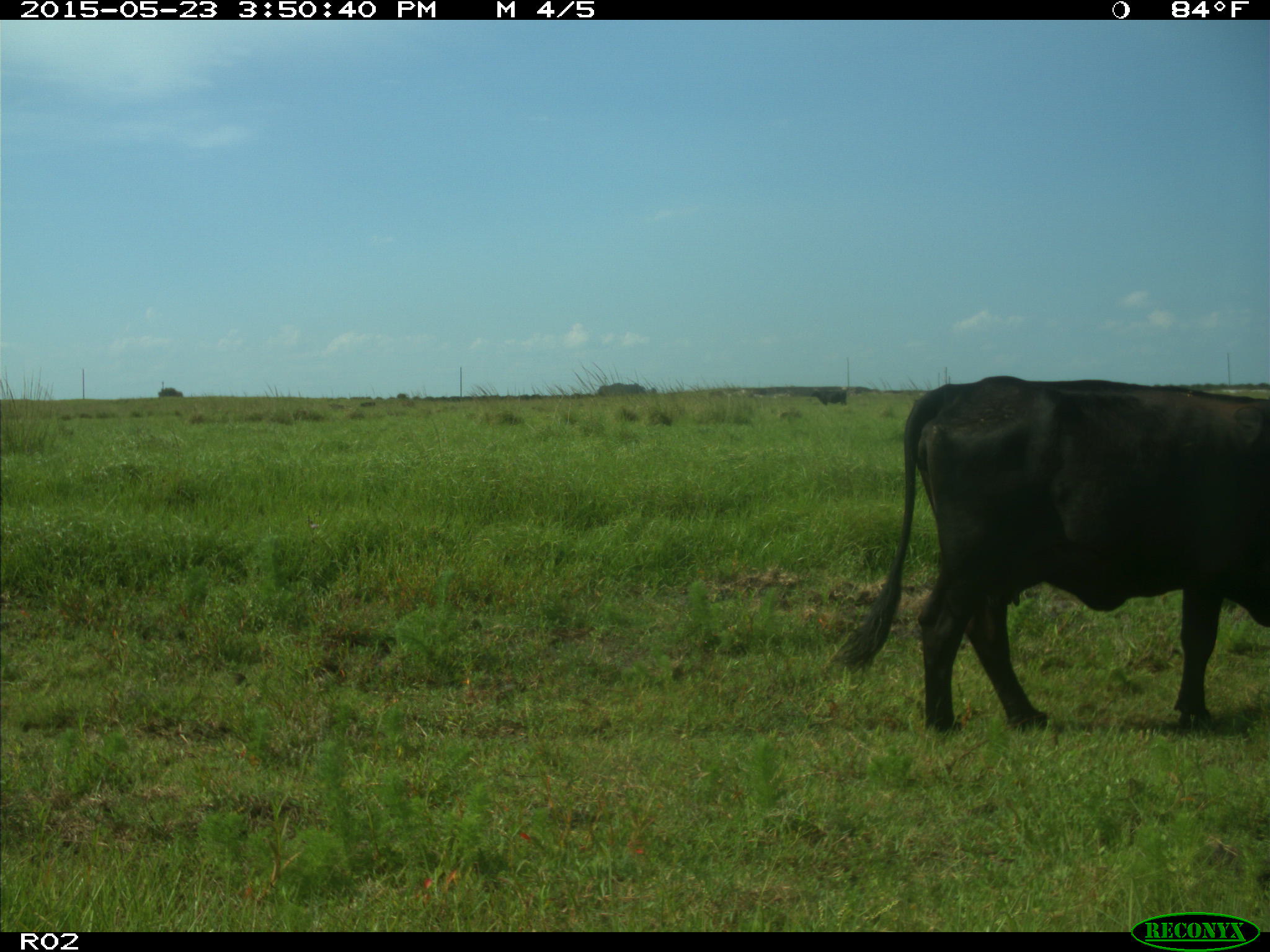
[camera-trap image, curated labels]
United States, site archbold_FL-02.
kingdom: Animalia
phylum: Chordata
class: Mammalia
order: Artiodactyla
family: Bovidae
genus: Bos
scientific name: Bos taurus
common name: domestic cow